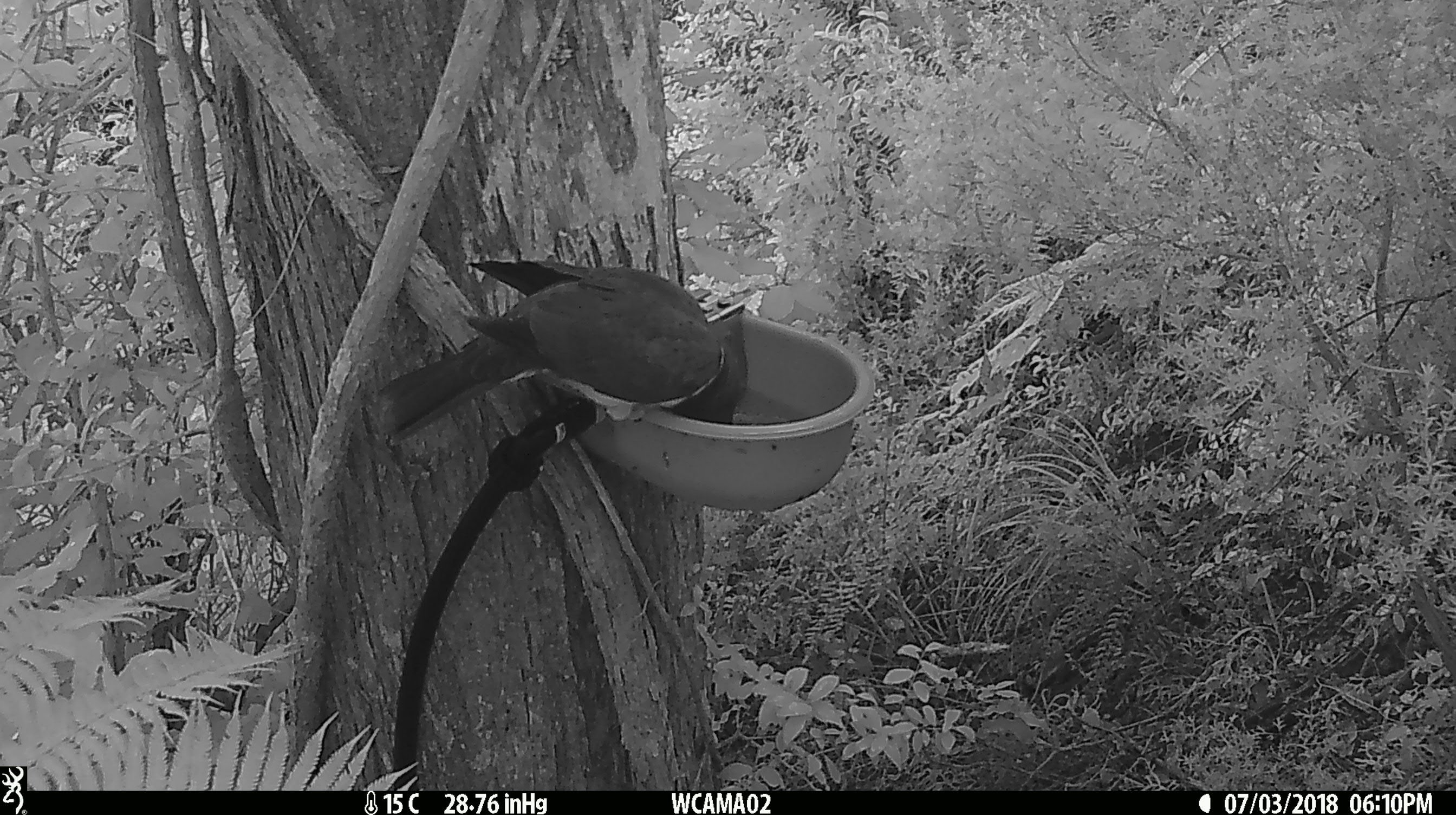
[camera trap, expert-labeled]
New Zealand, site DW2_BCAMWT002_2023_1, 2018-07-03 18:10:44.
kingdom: Animalia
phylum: Chordata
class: Aves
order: Columbiformes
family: Columbidae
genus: Hemiphaga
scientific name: Hemiphaga novaeseelandiae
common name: new zealand pigeon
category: kereru